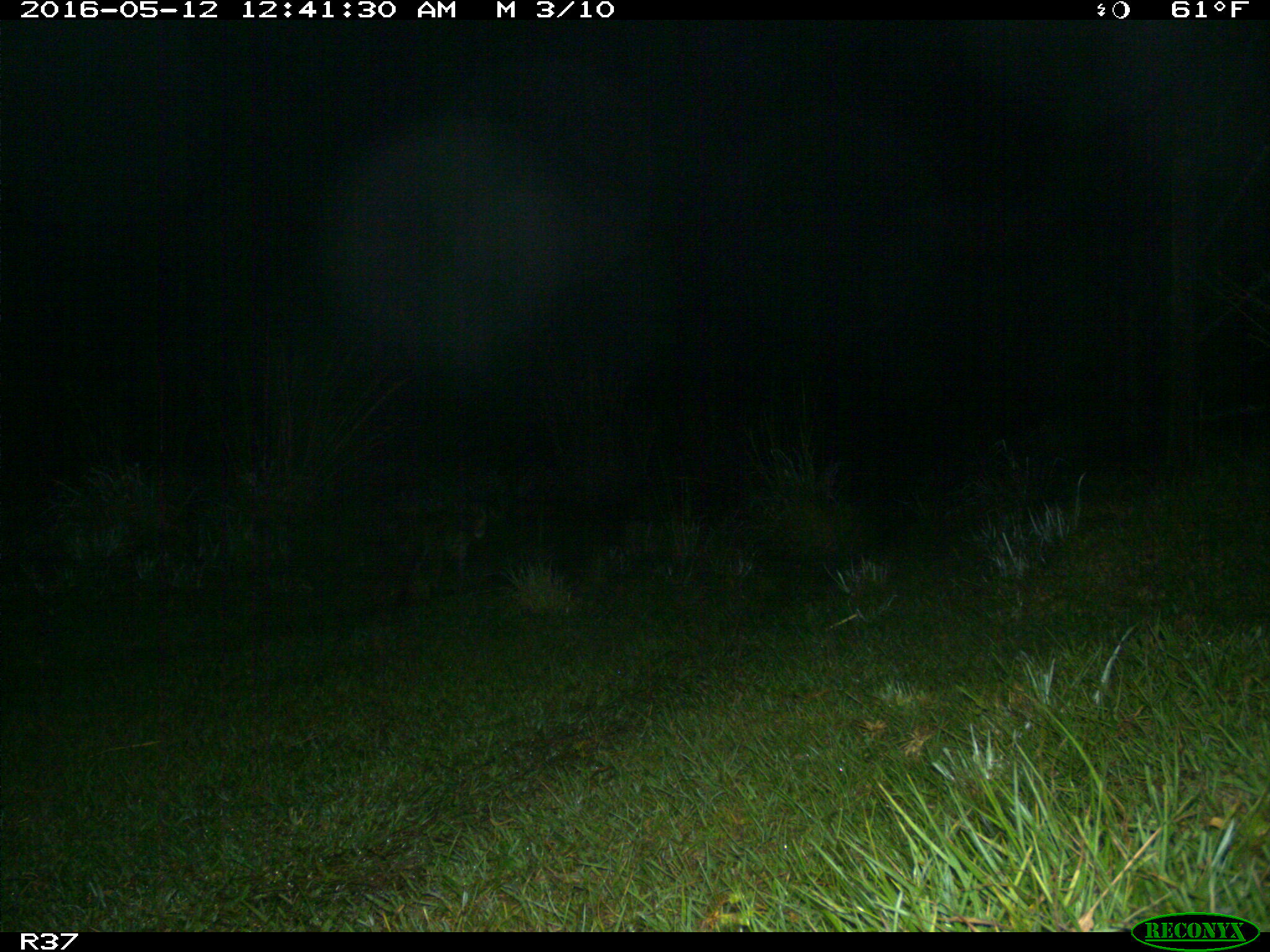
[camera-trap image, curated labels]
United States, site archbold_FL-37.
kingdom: Animalia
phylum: Chordata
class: Mammalia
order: Carnivora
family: Felidae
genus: Lynx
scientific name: Lynx rufus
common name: bobcat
Lynx rufus (bobcat).